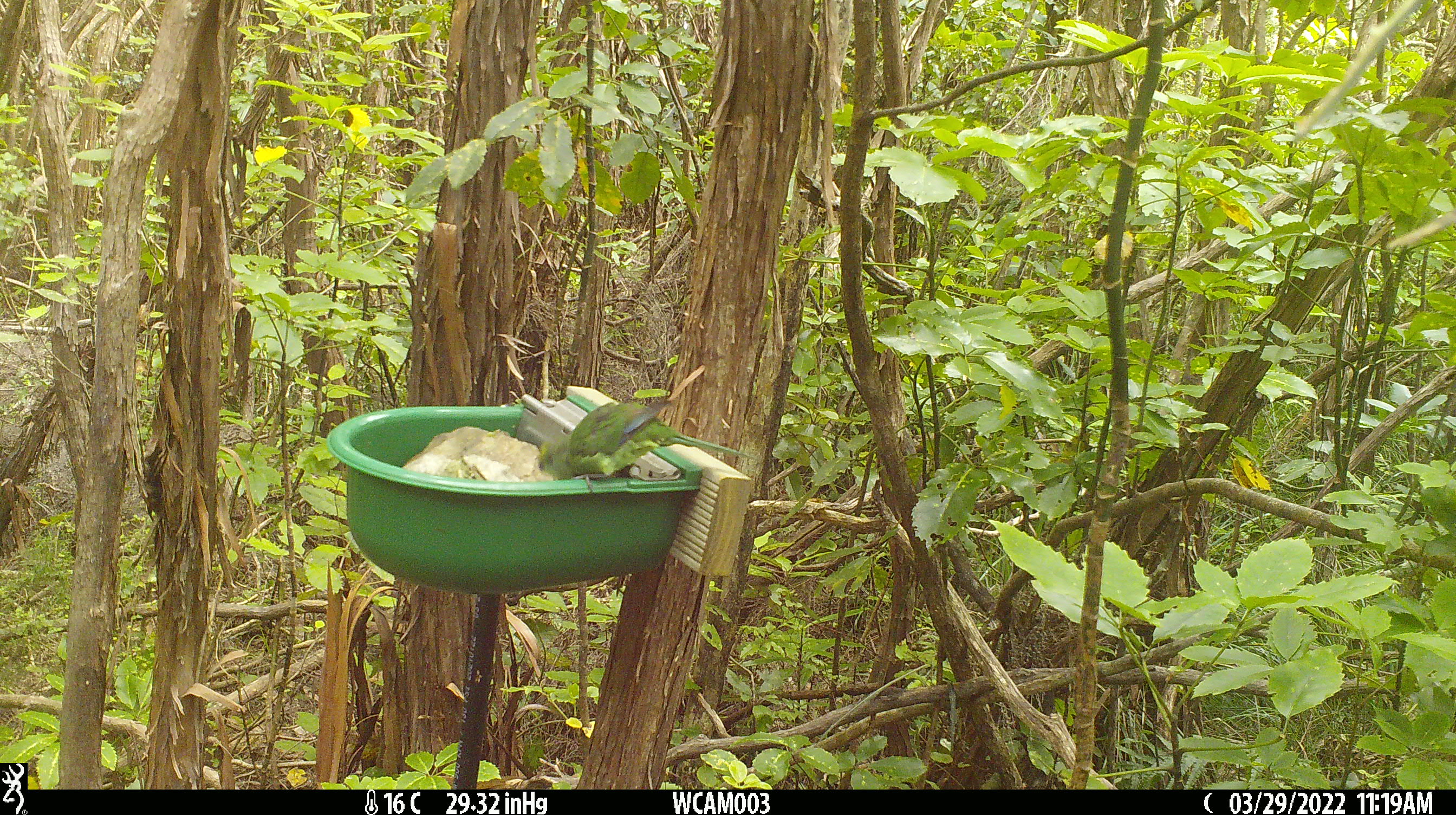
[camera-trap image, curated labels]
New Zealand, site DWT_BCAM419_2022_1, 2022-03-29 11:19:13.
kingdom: Animalia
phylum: Chordata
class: Aves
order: Psittaciformes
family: Psittaculidae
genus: Cyanoramphus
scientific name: Cyanoramphus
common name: parakeet